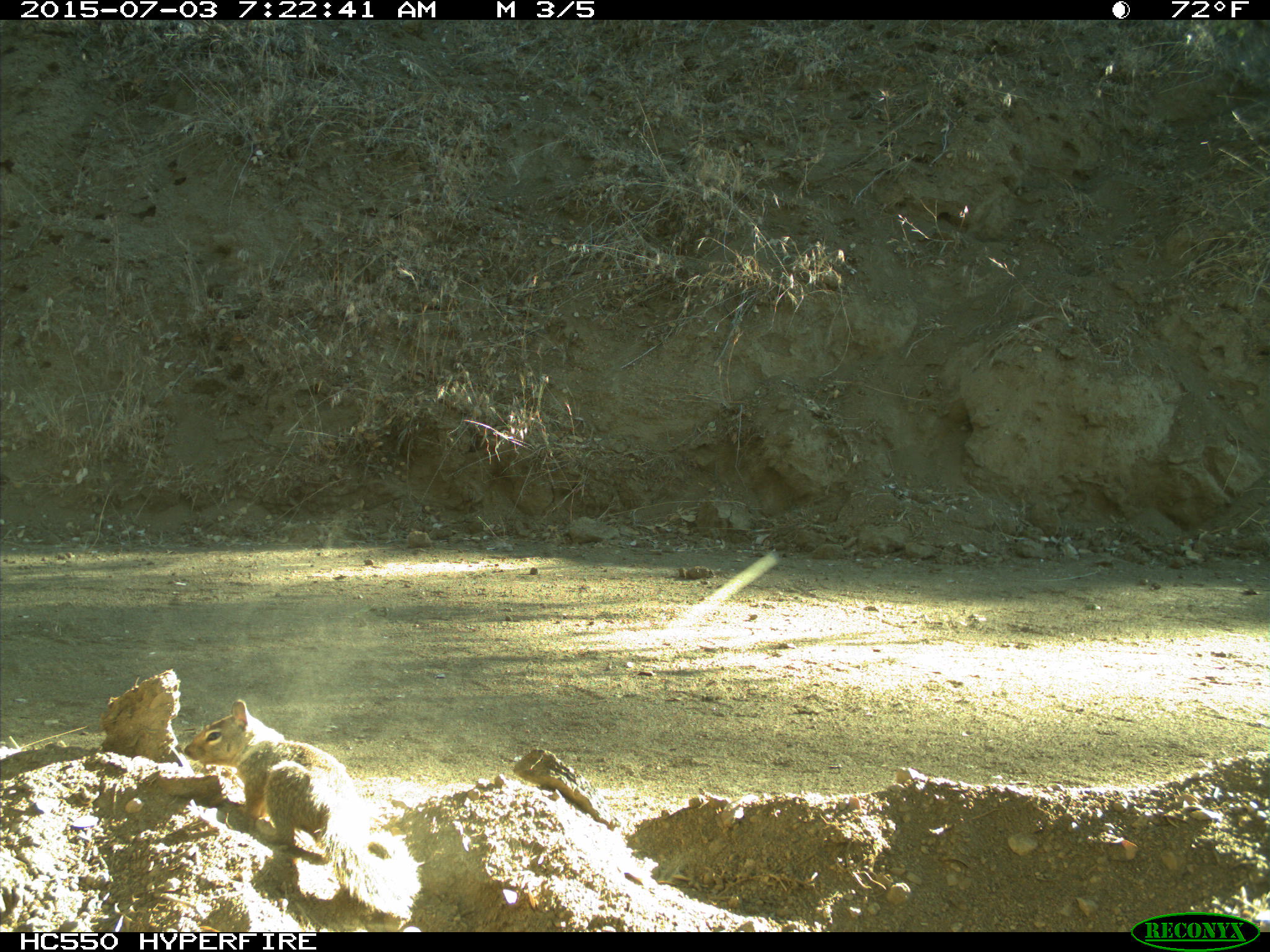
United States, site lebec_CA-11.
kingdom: Animalia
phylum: Chordata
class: Mammalia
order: Rodentia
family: Sciuridae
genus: Otospermophilus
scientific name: Otospermophilus beecheyi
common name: california ground squirrel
Otospermophilus beecheyi (california ground squirrel).